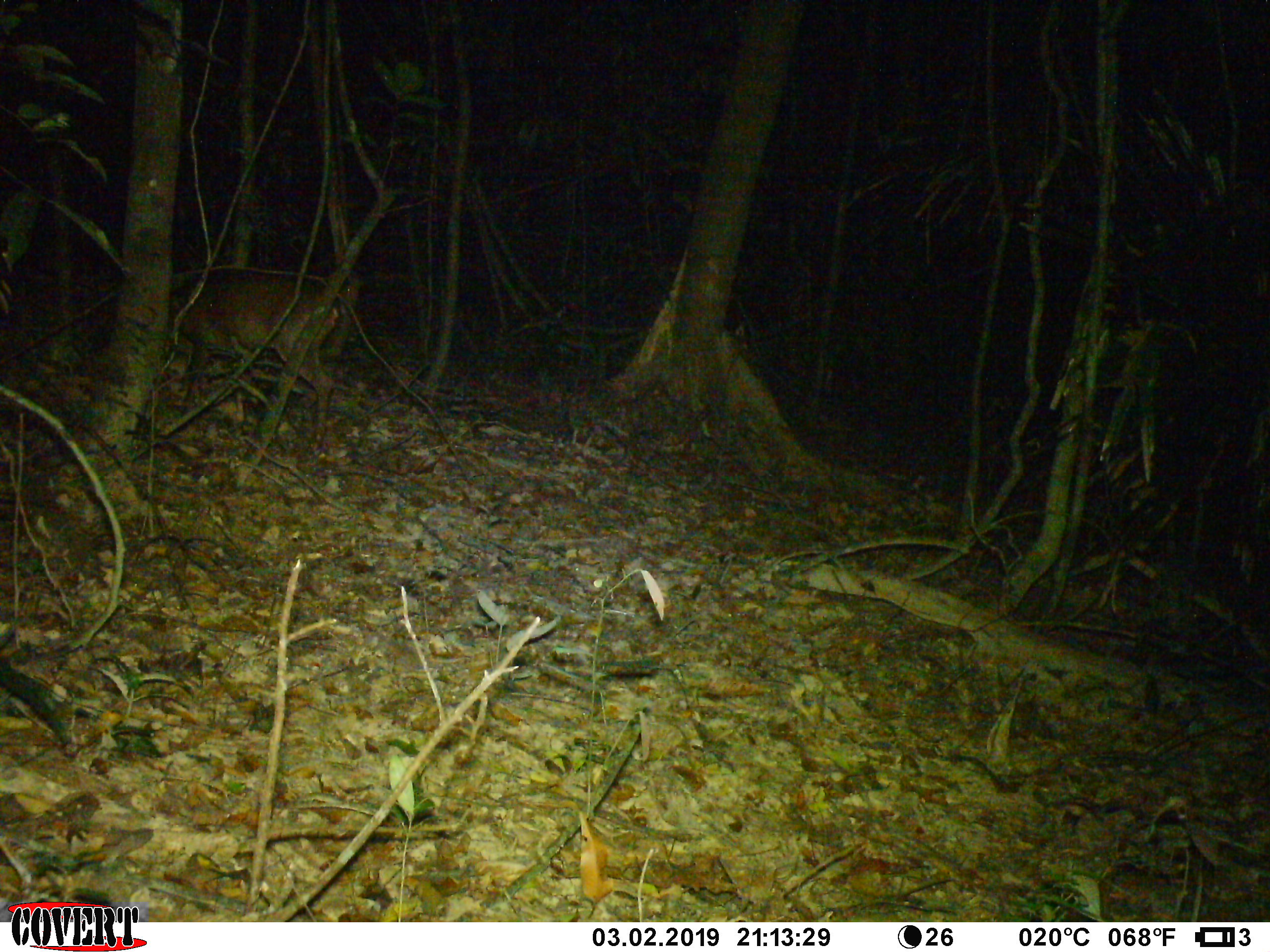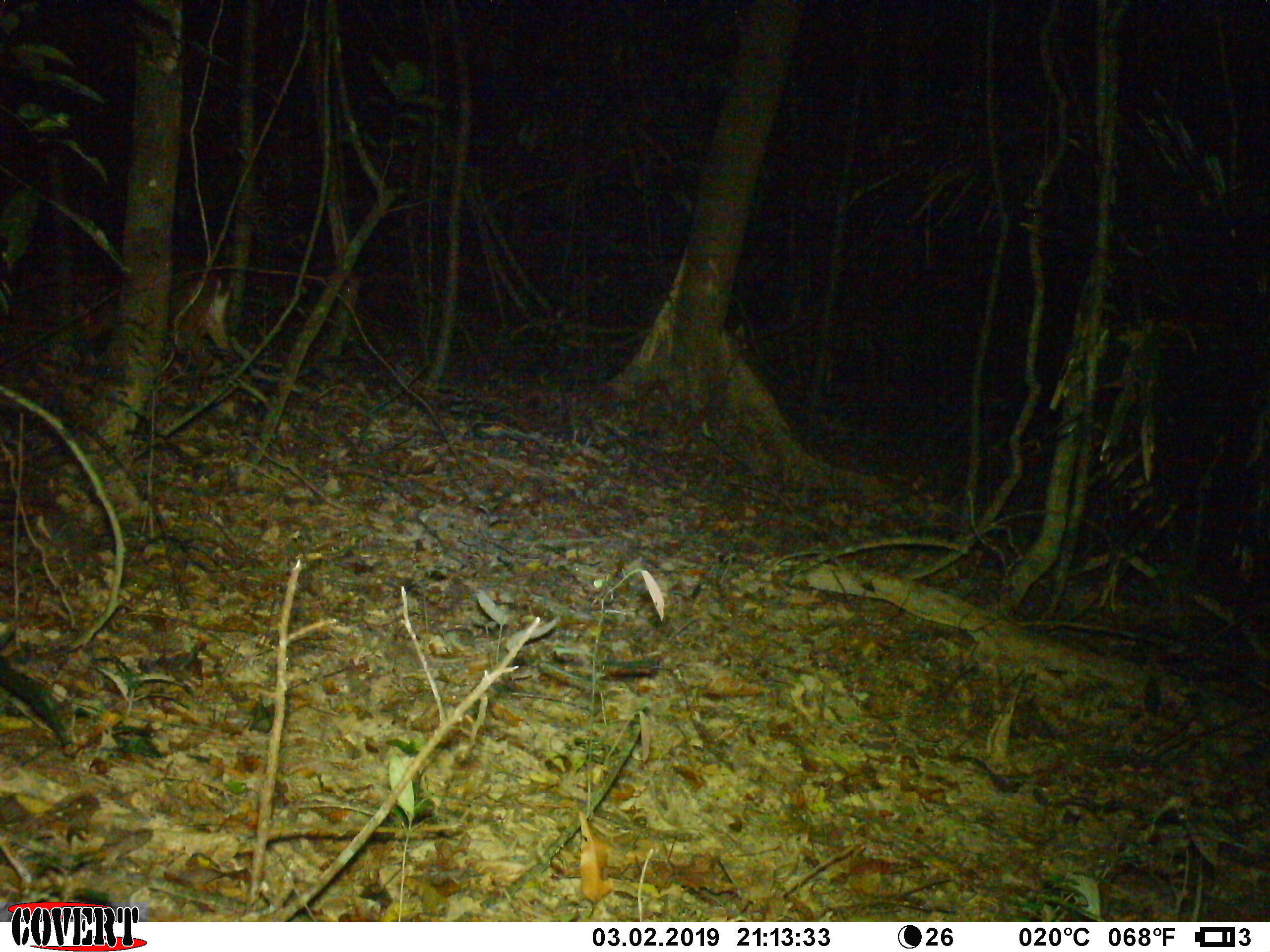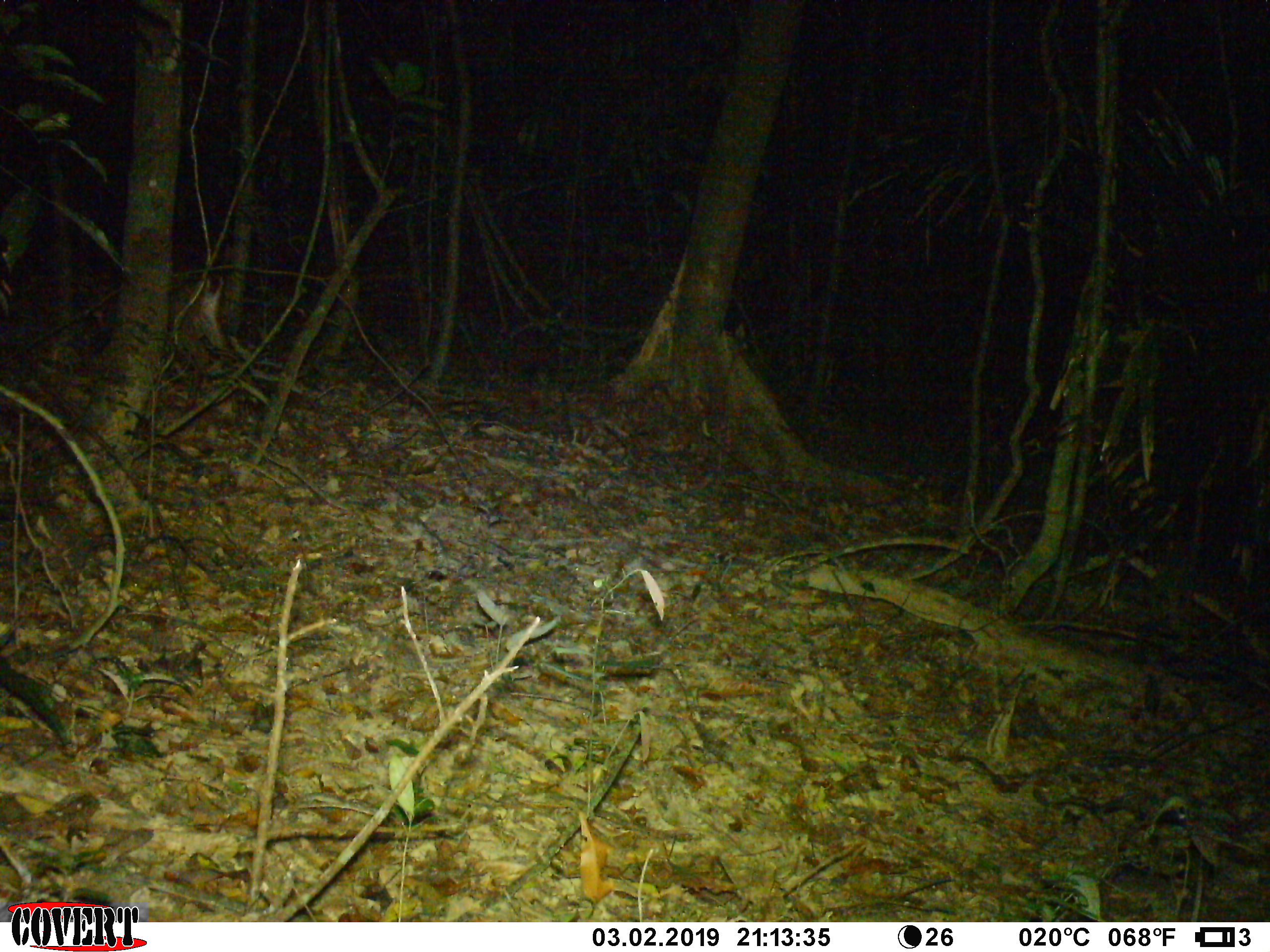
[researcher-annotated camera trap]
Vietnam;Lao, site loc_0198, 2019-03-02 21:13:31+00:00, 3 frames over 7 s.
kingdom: Animalia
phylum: Chordata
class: Mammalia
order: Artiodactyla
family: Cervidae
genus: Muntiacus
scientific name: Muntiacus vuquangensis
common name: large-antlered muntjac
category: large antlered muntjac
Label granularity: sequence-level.